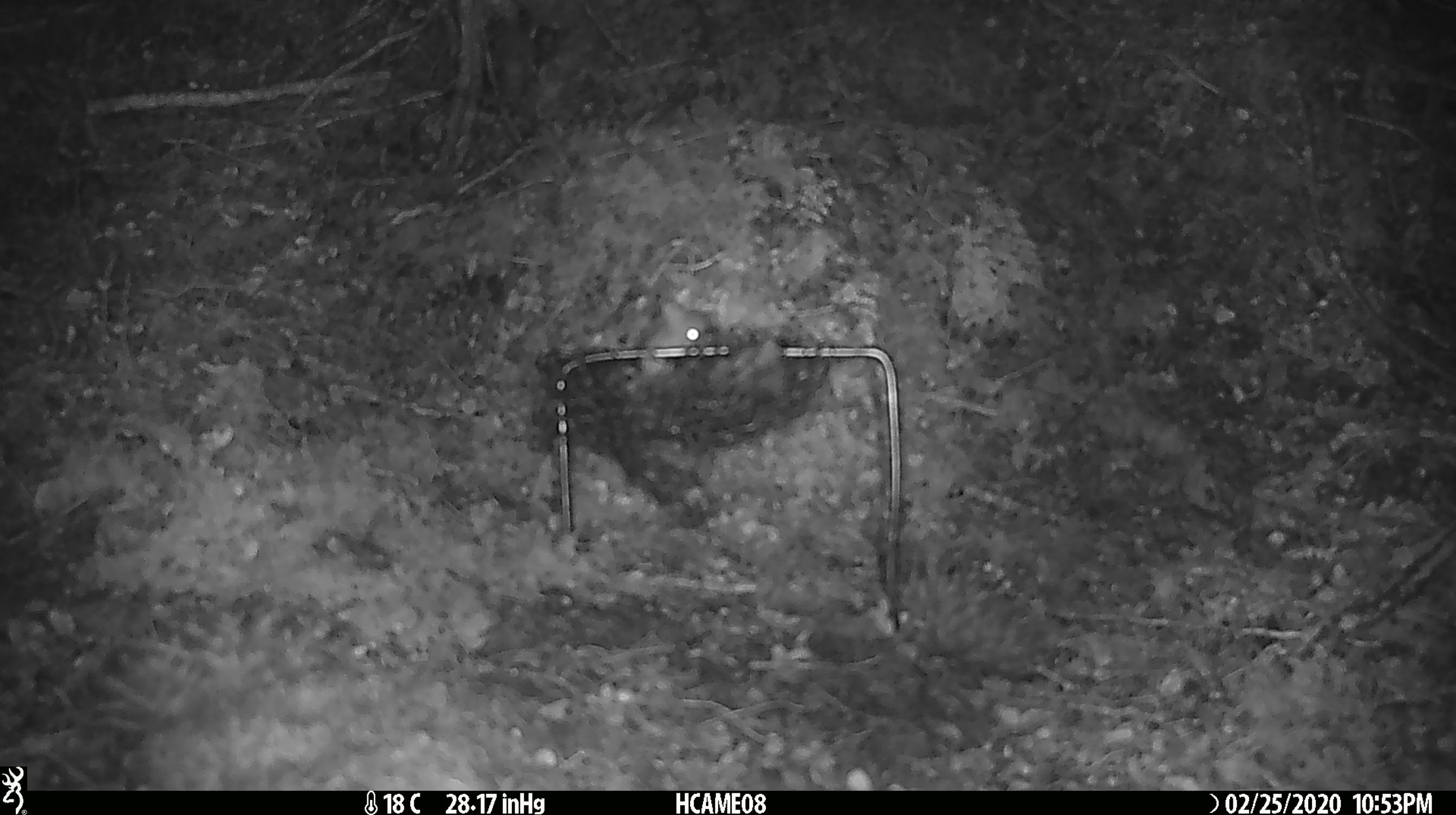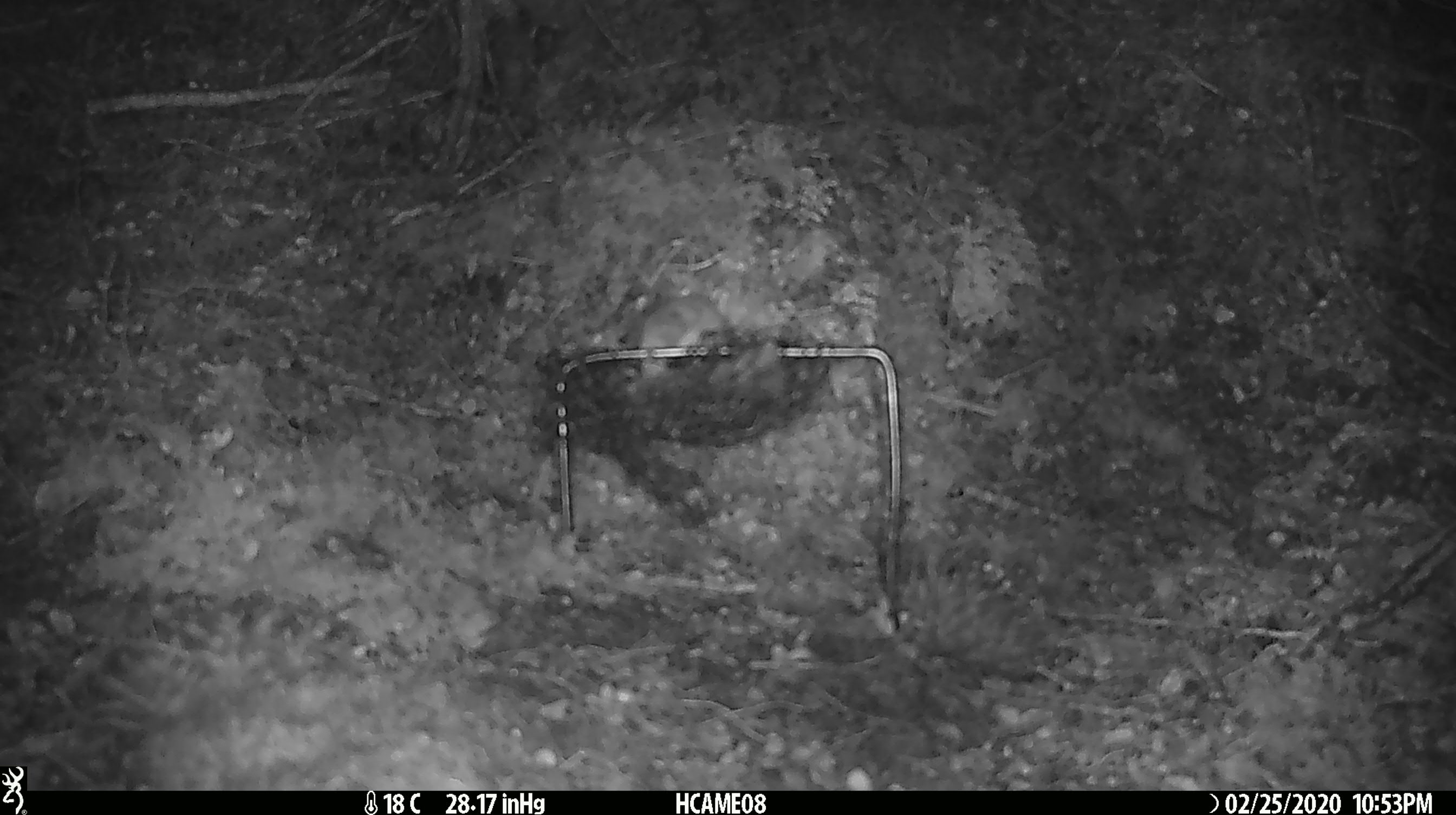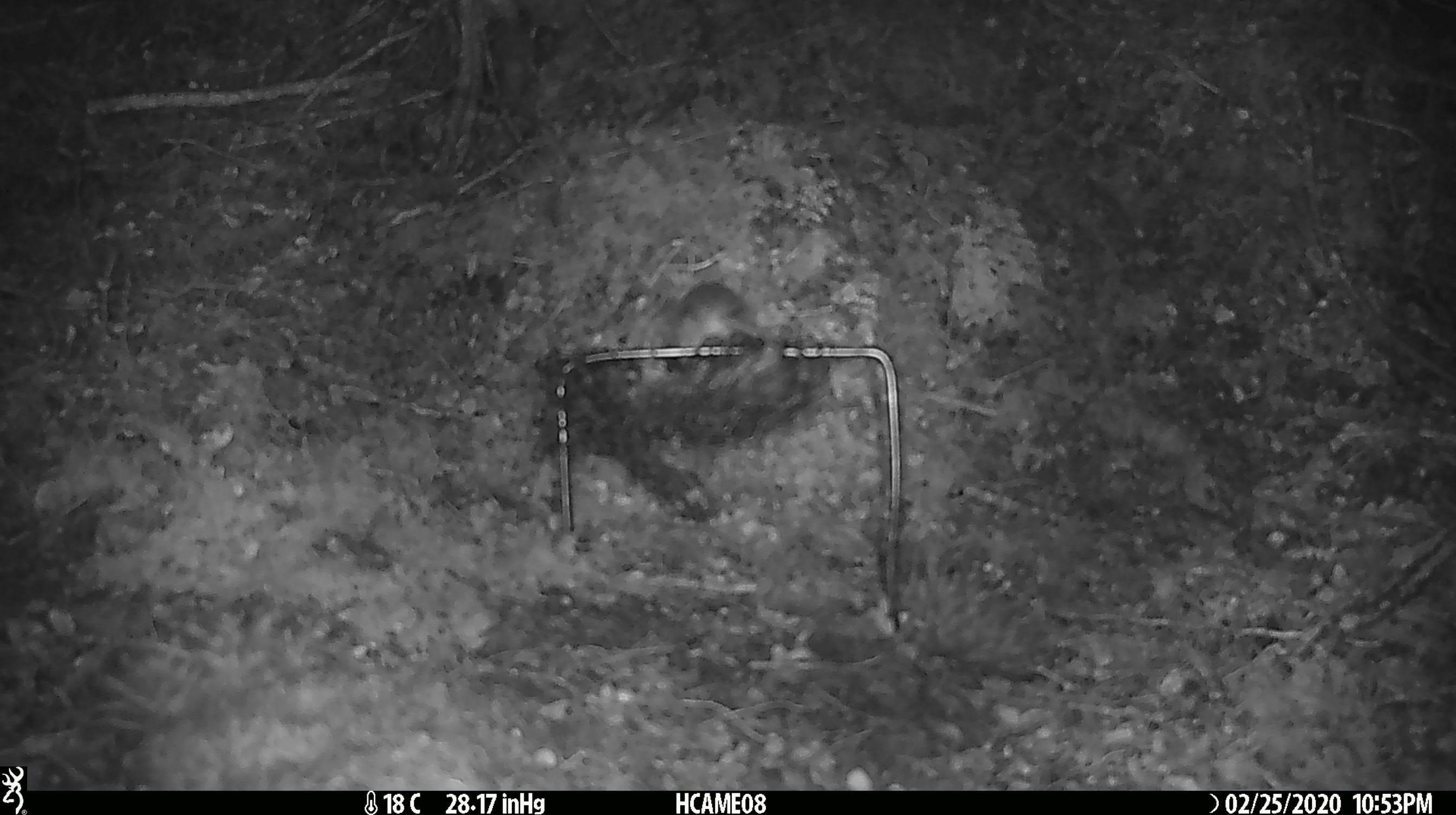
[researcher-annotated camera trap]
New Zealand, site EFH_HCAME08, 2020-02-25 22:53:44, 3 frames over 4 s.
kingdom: Animalia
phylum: Chordata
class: Mammalia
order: Rodentia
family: Muridae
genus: Mus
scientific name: Mus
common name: mouse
Mouse (Mus).